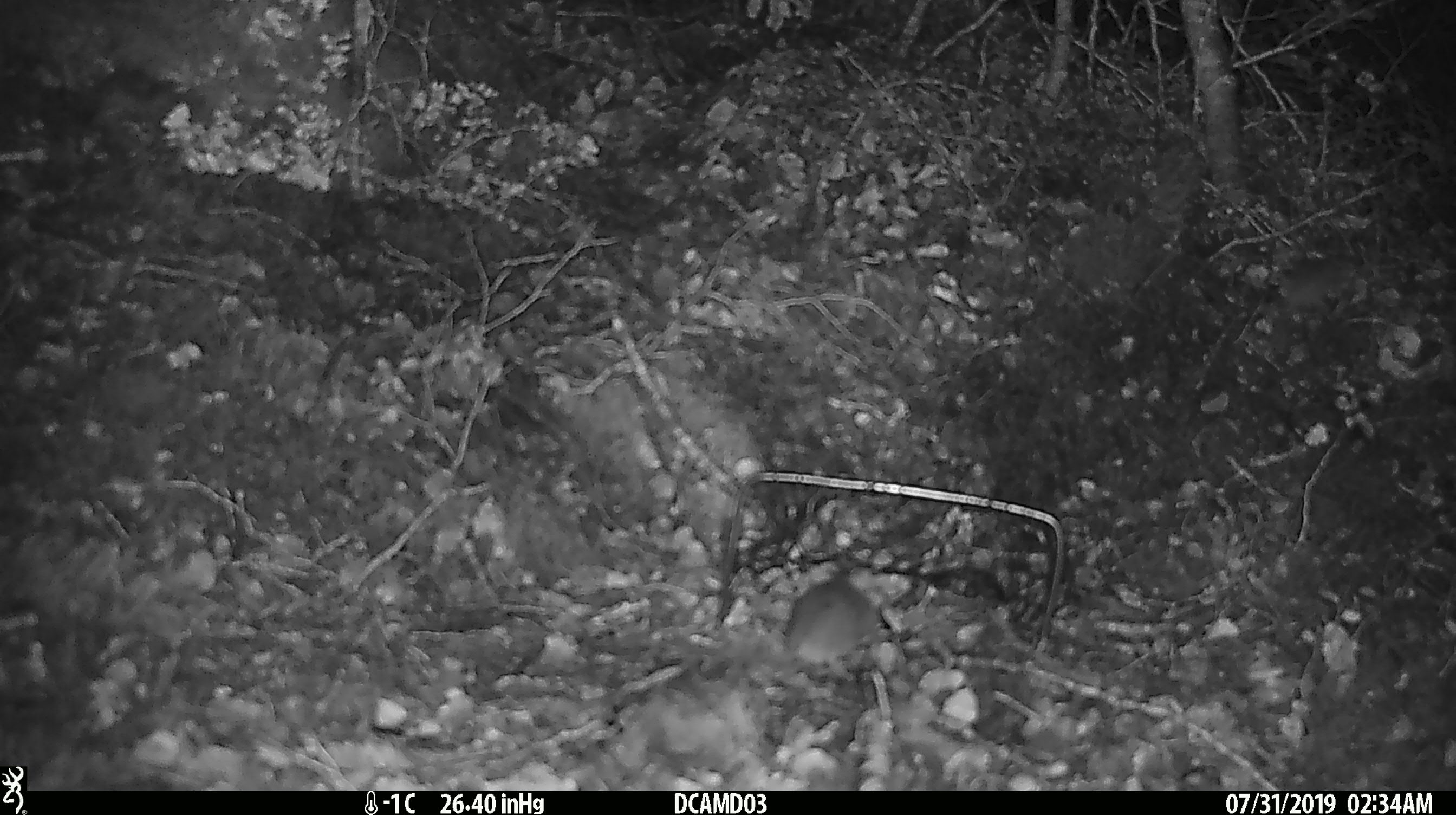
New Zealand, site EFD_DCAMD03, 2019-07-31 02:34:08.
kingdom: Animalia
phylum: Chordata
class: Mammalia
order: Rodentia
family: Muridae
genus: Mus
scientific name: Mus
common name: mouse